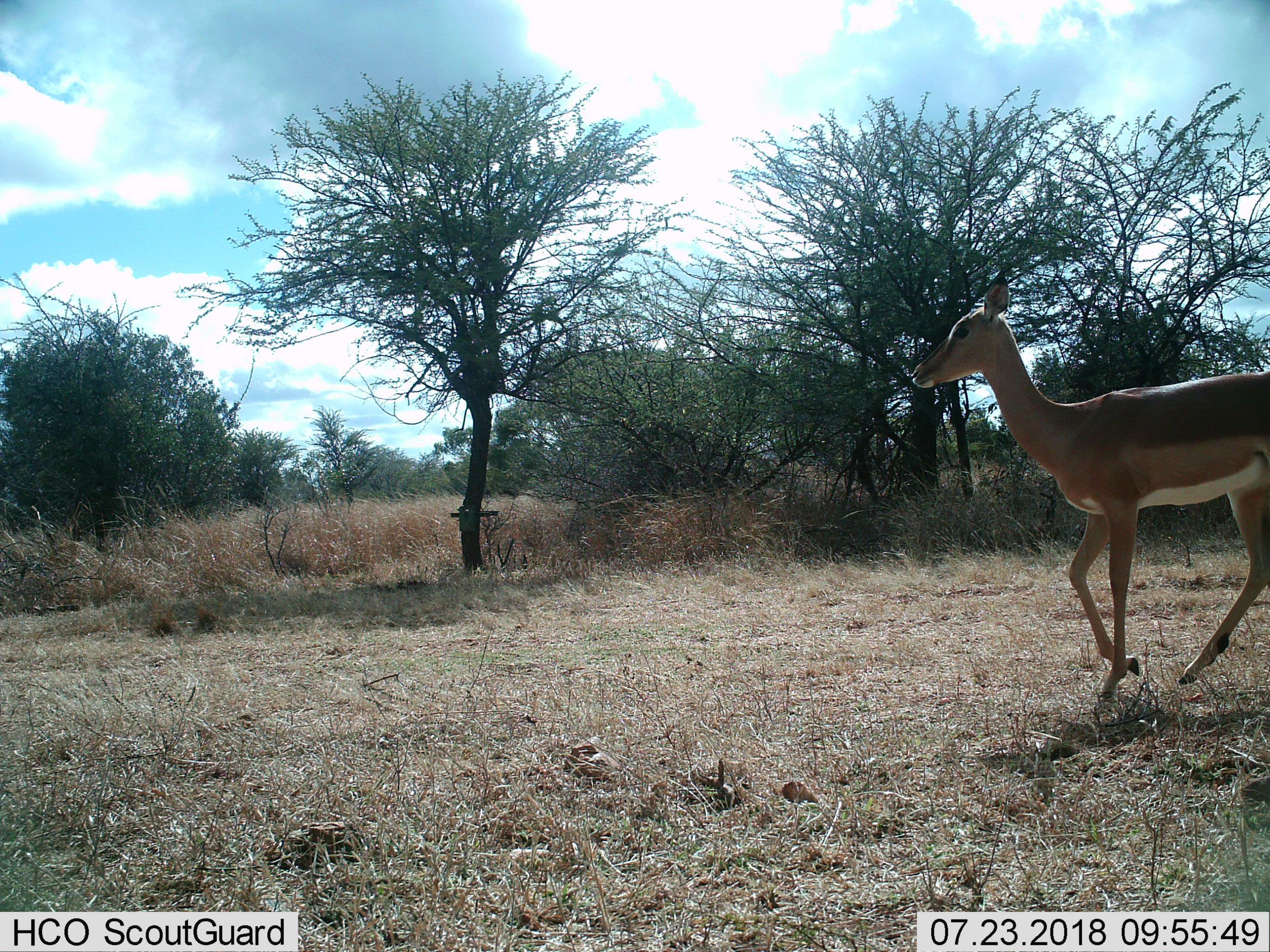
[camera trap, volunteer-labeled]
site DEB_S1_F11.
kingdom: Animalia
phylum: Chordata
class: Mammalia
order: Artiodactyla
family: Bovidae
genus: Aepyceros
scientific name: Aepyceros melampus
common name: impala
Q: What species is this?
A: Impala (Aepyceros melampus).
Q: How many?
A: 1.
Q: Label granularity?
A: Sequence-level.